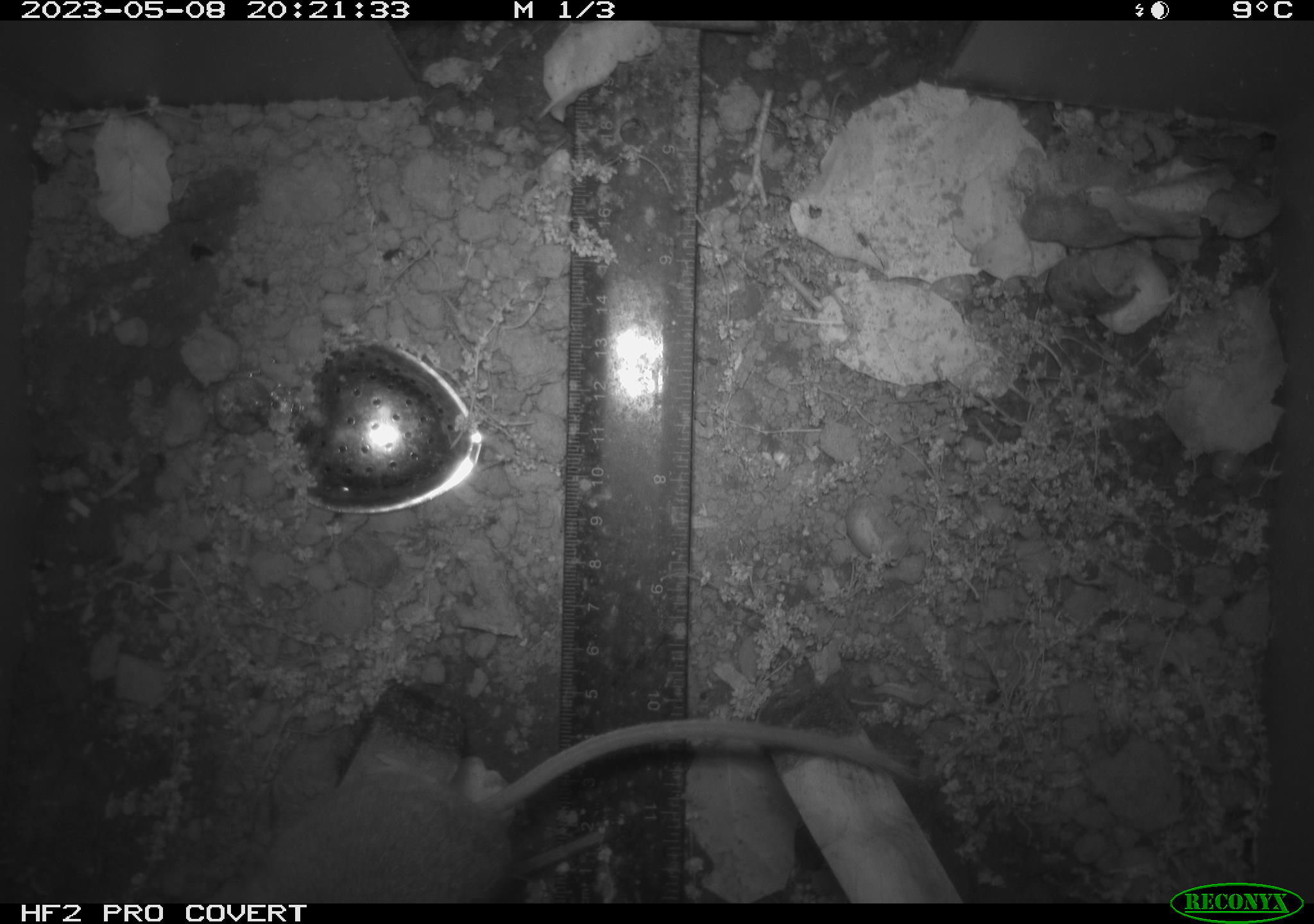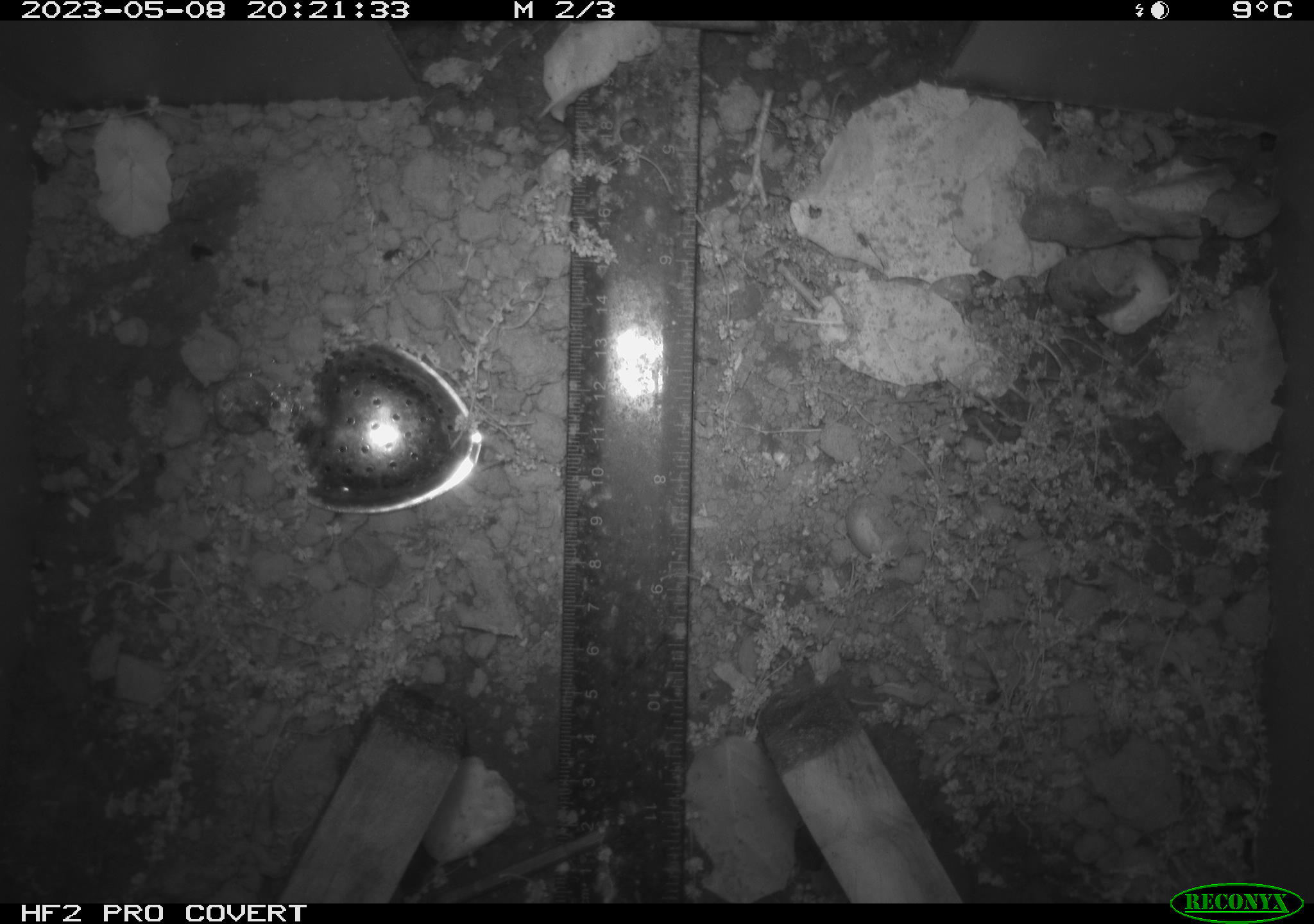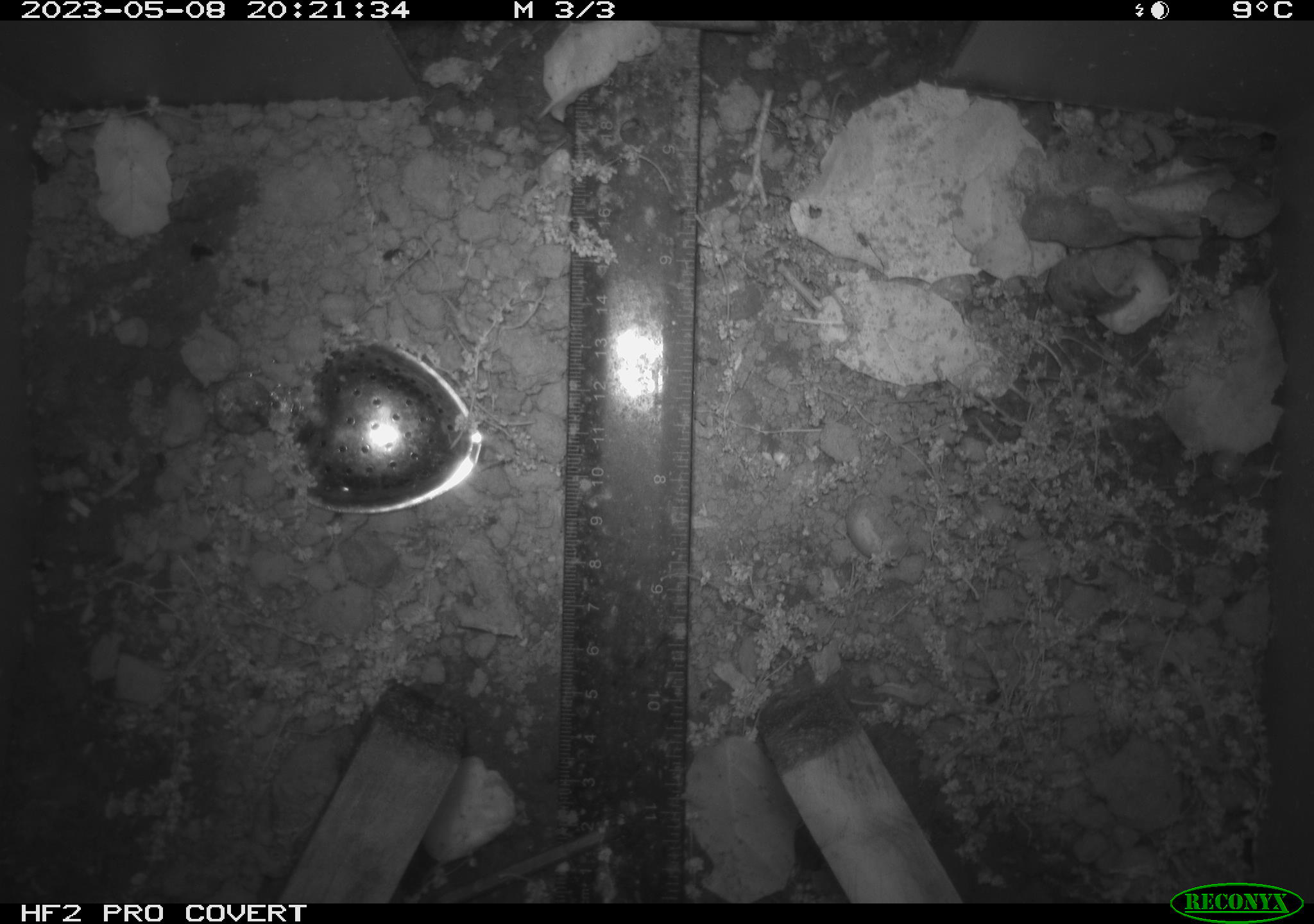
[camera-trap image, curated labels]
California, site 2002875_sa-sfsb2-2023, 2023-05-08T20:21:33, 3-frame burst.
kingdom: Animalia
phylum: Chordata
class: Mammalia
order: Rodentia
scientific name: Rodentia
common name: mouse species